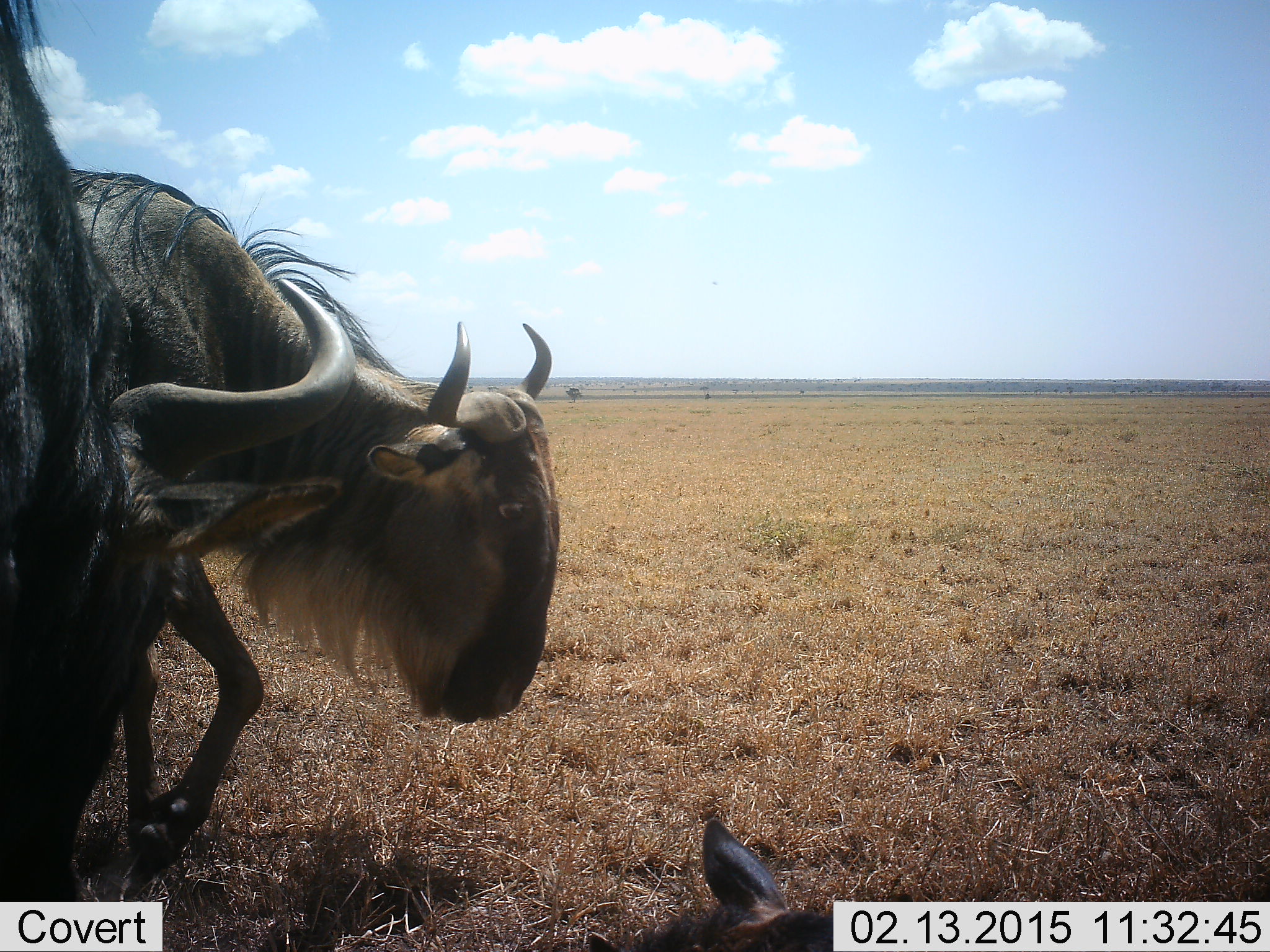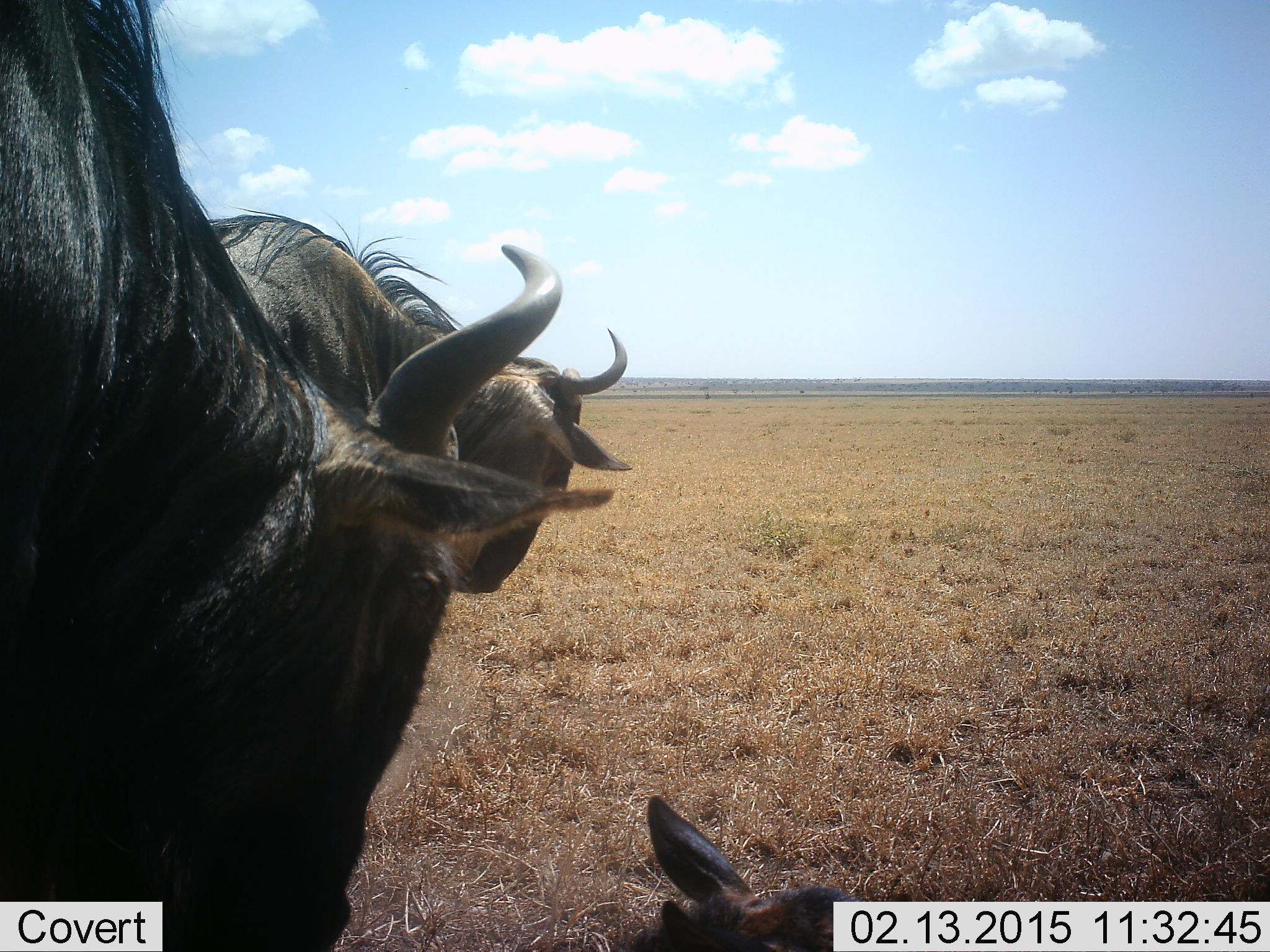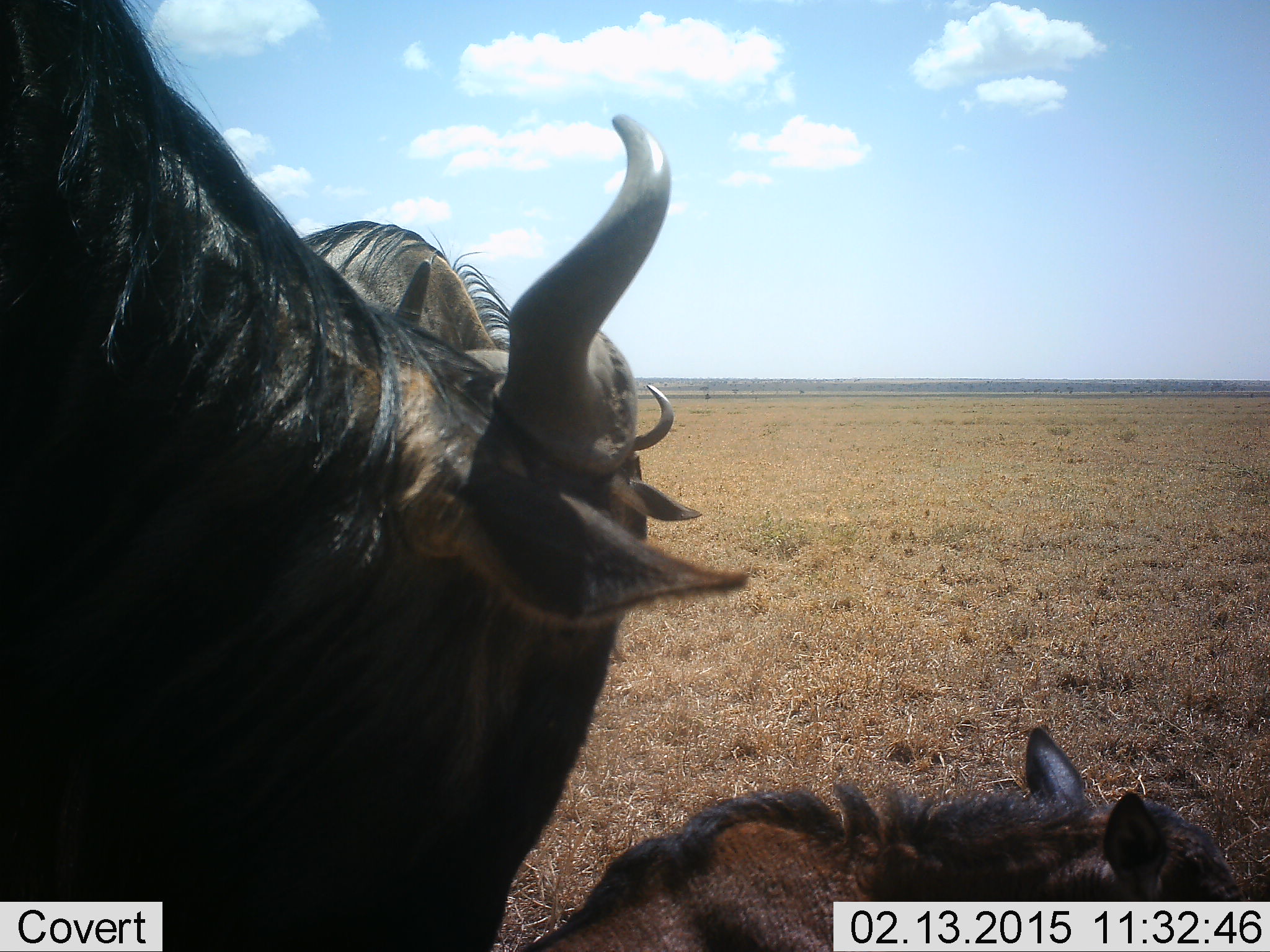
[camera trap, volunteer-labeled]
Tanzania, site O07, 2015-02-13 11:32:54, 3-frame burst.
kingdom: Animalia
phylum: Chordata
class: Mammalia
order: Artiodactyla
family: Bovidae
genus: Connochaetes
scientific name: Connochaetes taurinus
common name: blue wildebeest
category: wildebeest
Wildebeest (blue wildebeest) (Connochaetes taurinus), count 3. Behavior (volunteer vote fractions): standing 70%, resting 60%, moving 20%, interacting 10%. Young present (vote fraction): 70%. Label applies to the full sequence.